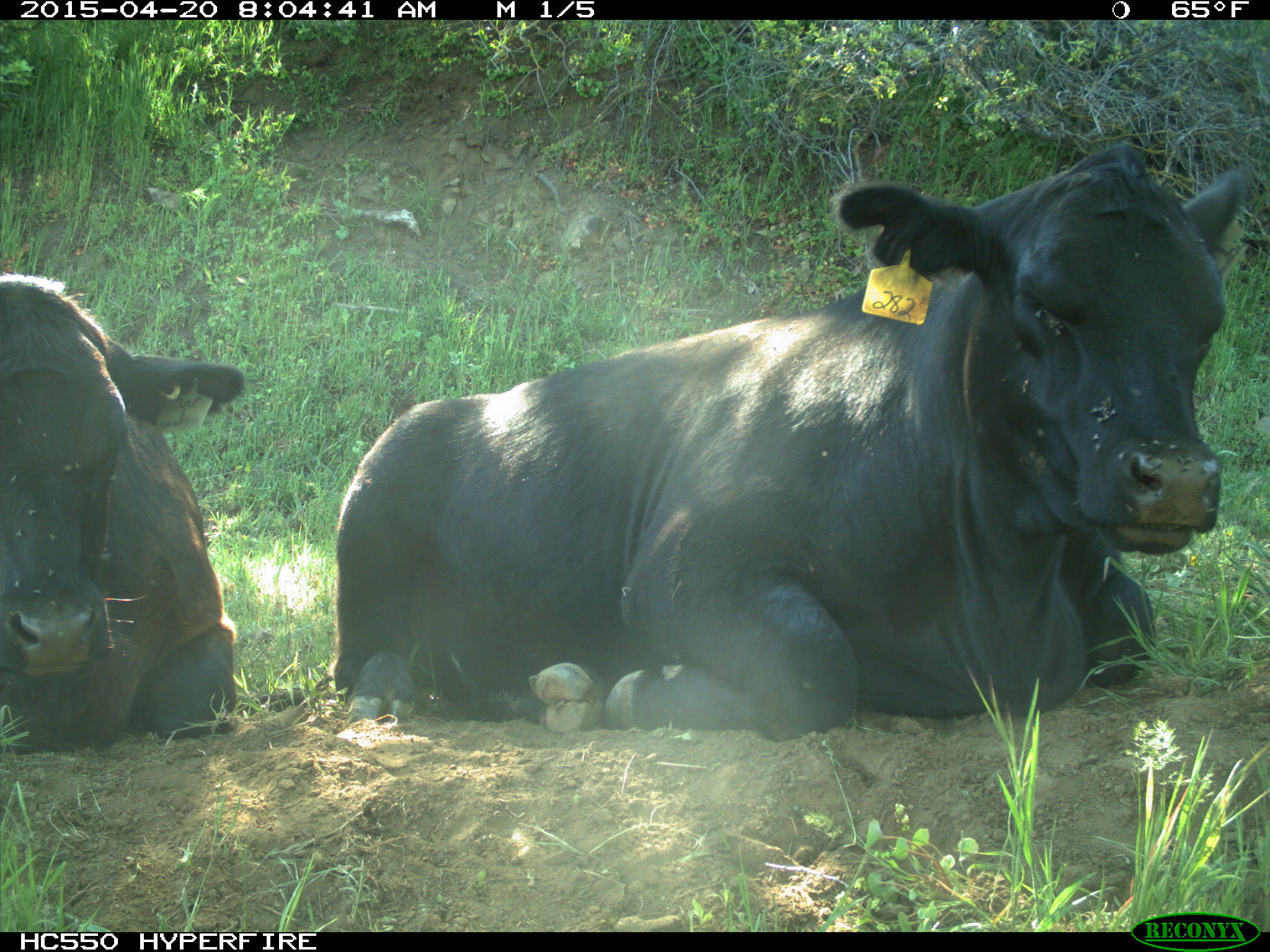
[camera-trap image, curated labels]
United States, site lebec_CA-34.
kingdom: Animalia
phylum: Chordata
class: Mammalia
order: Artiodactyla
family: Bovidae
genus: Bos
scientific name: Bos taurus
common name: domestic cow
Bos taurus (domestic cow).